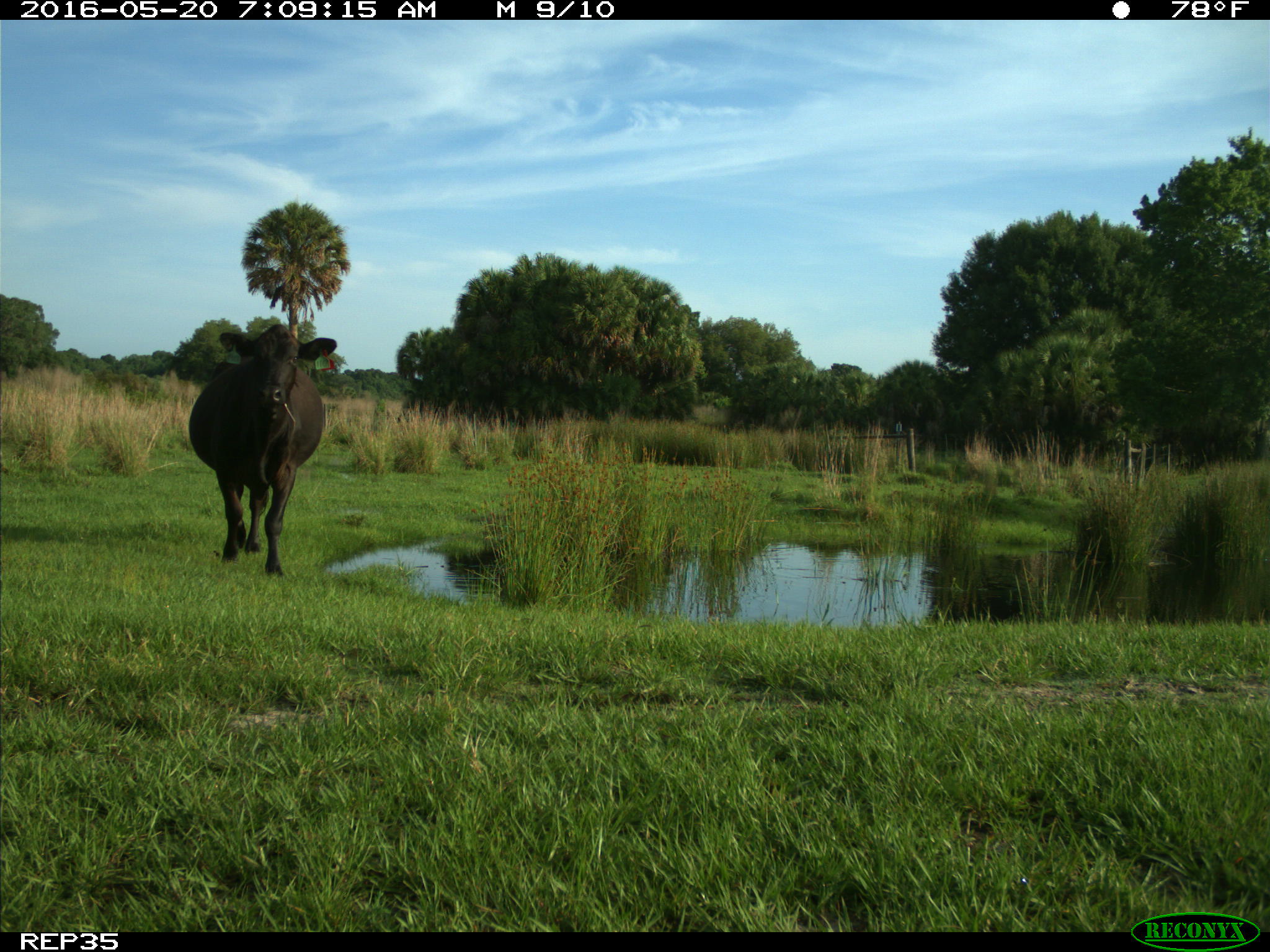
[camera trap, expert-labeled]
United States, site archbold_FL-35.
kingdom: Animalia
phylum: Chordata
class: Mammalia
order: Artiodactyla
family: Bovidae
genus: Bos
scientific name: Bos taurus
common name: domestic cow